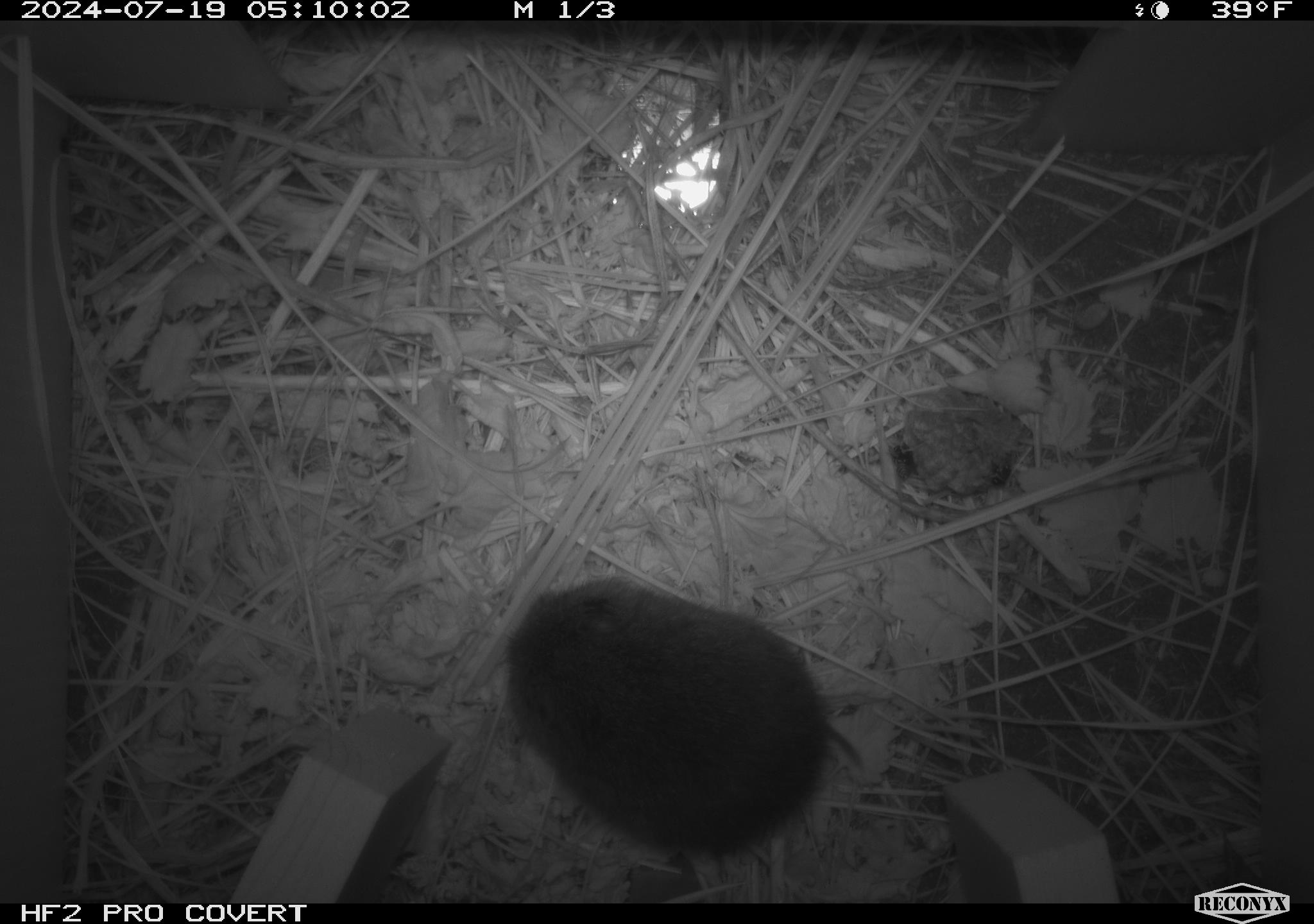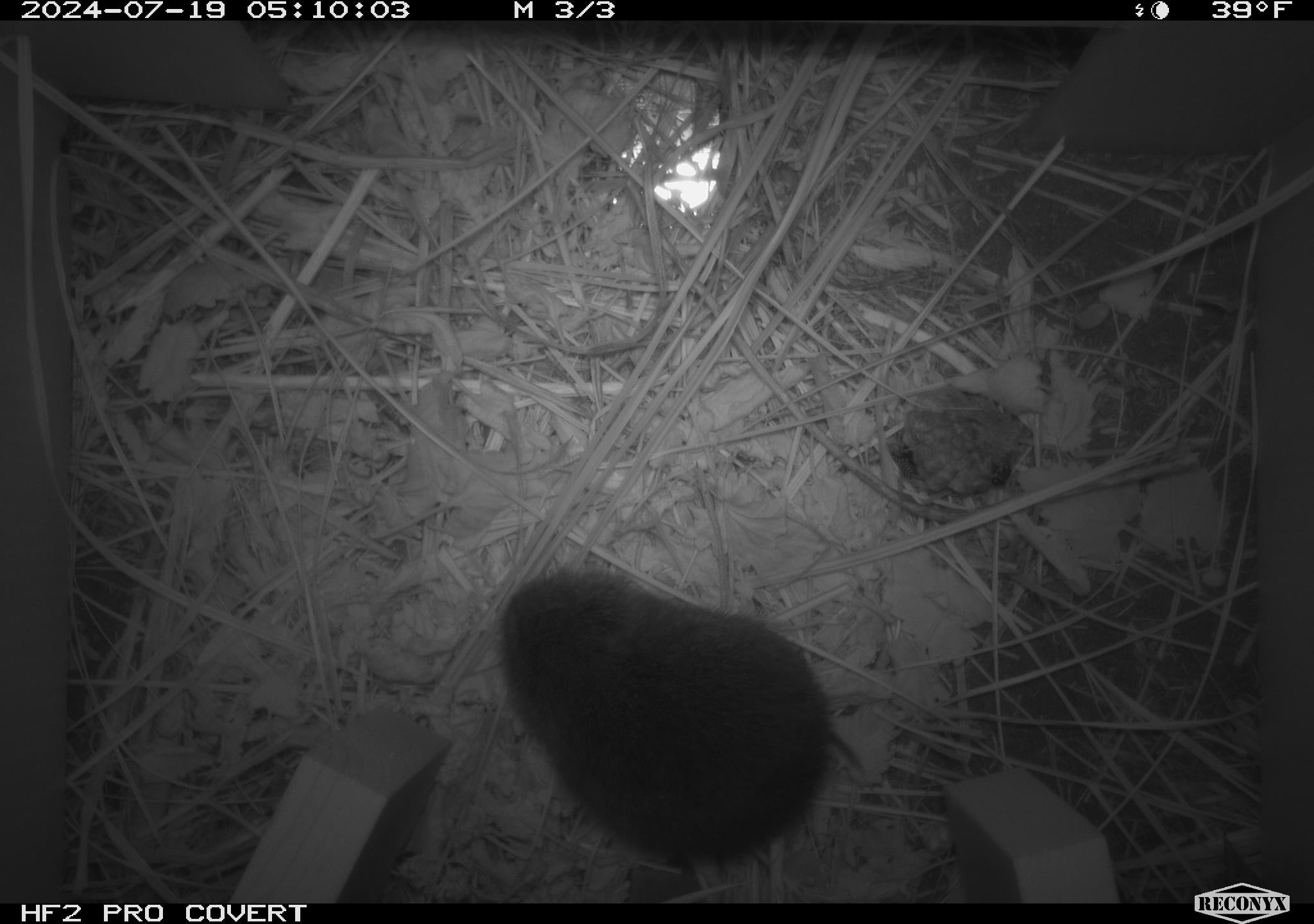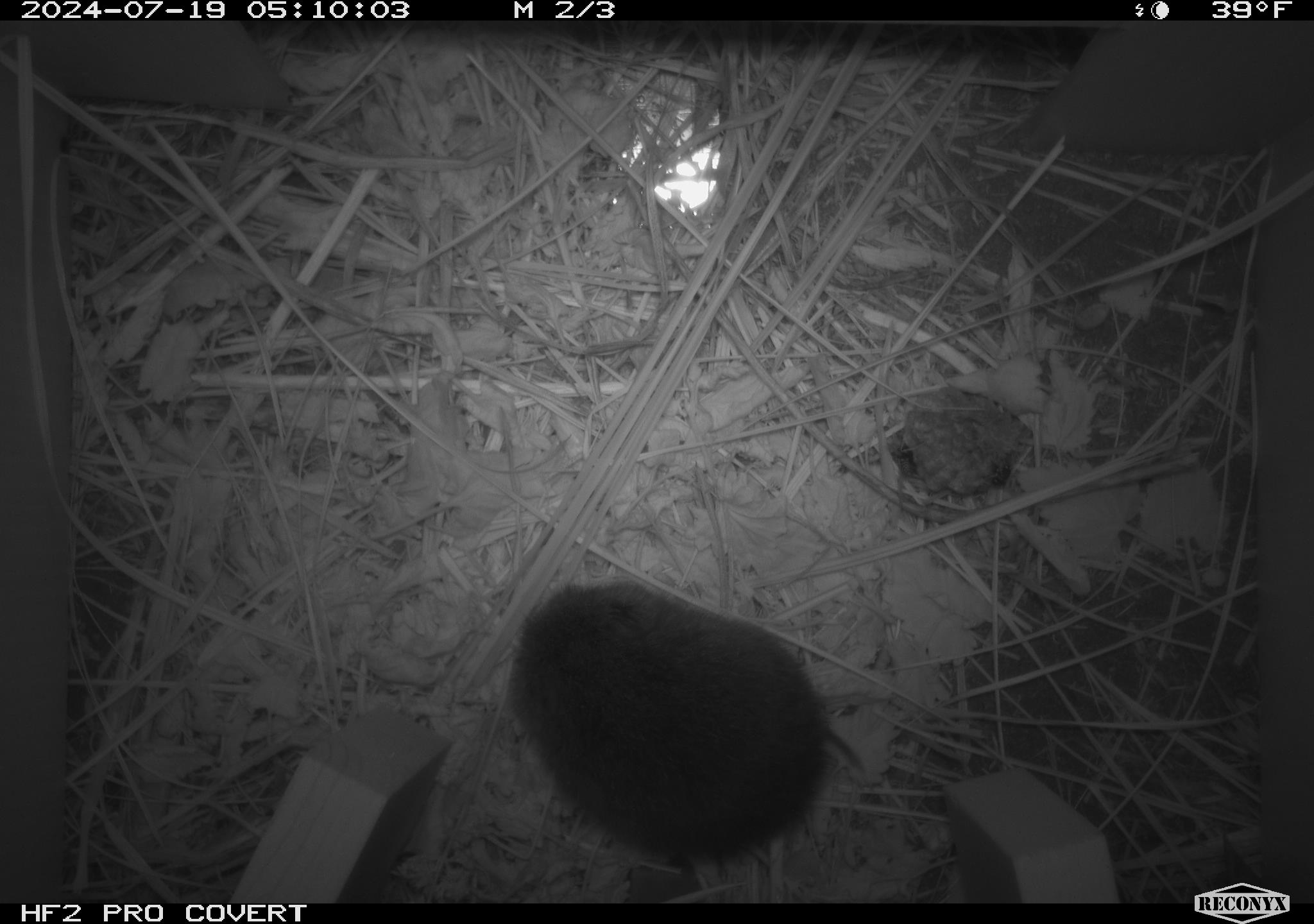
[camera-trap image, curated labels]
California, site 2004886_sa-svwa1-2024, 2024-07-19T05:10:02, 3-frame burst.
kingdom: Animalia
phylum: Arthropoda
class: Insecta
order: Hymenoptera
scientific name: Hymenoptera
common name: ants, bees, wasps, and sawflies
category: hymenoptera order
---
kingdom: Animalia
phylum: Chordata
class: Mammalia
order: Rodentia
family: Cricetidae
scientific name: Arvicolinae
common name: voles, lemmings, and muskrats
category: arvicolinae subfamily